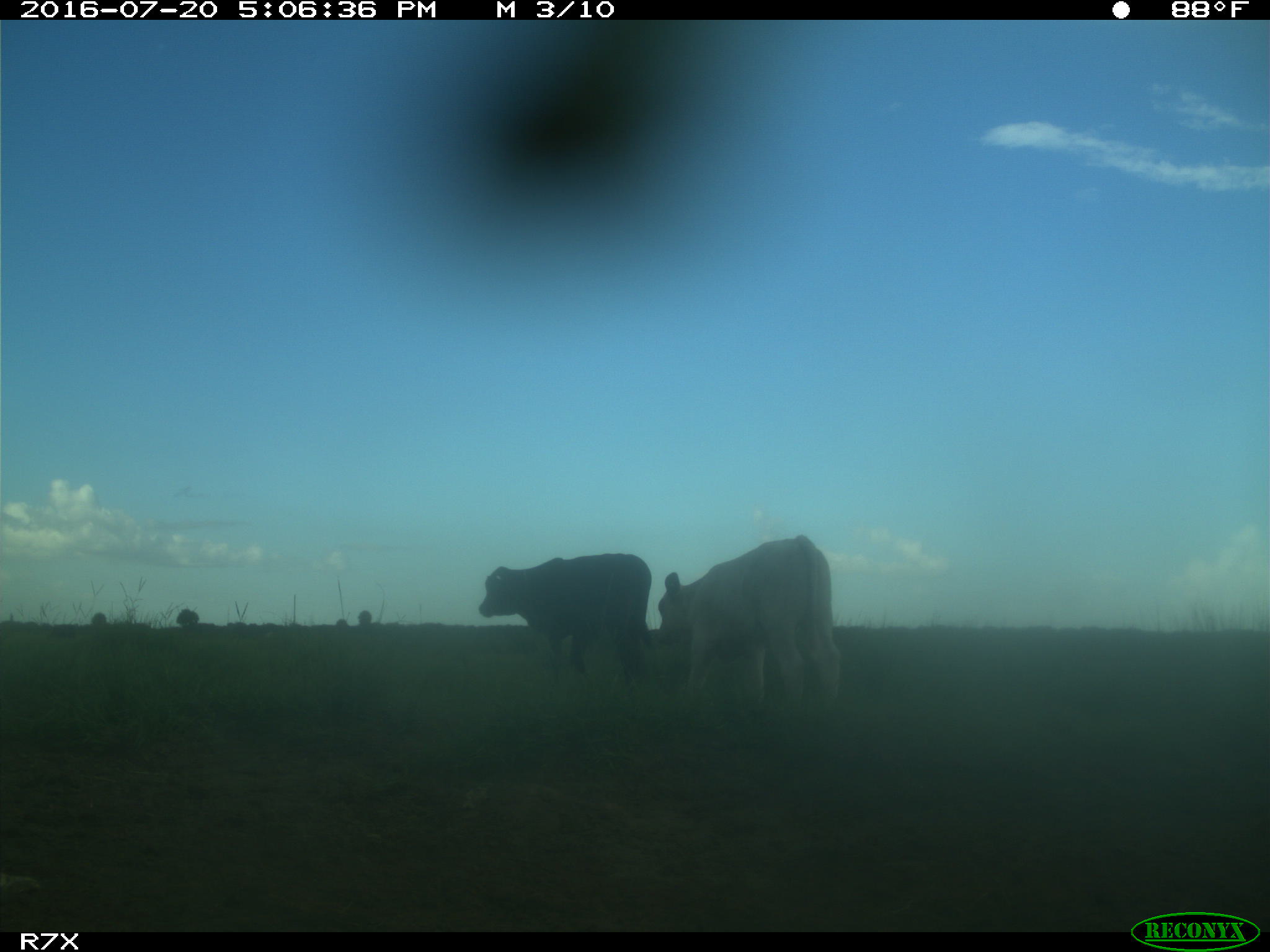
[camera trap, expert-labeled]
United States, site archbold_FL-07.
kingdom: Animalia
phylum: Chordata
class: Mammalia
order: Artiodactyla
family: Bovidae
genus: Bos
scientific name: Bos taurus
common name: domestic cow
Bos taurus (domestic cow).